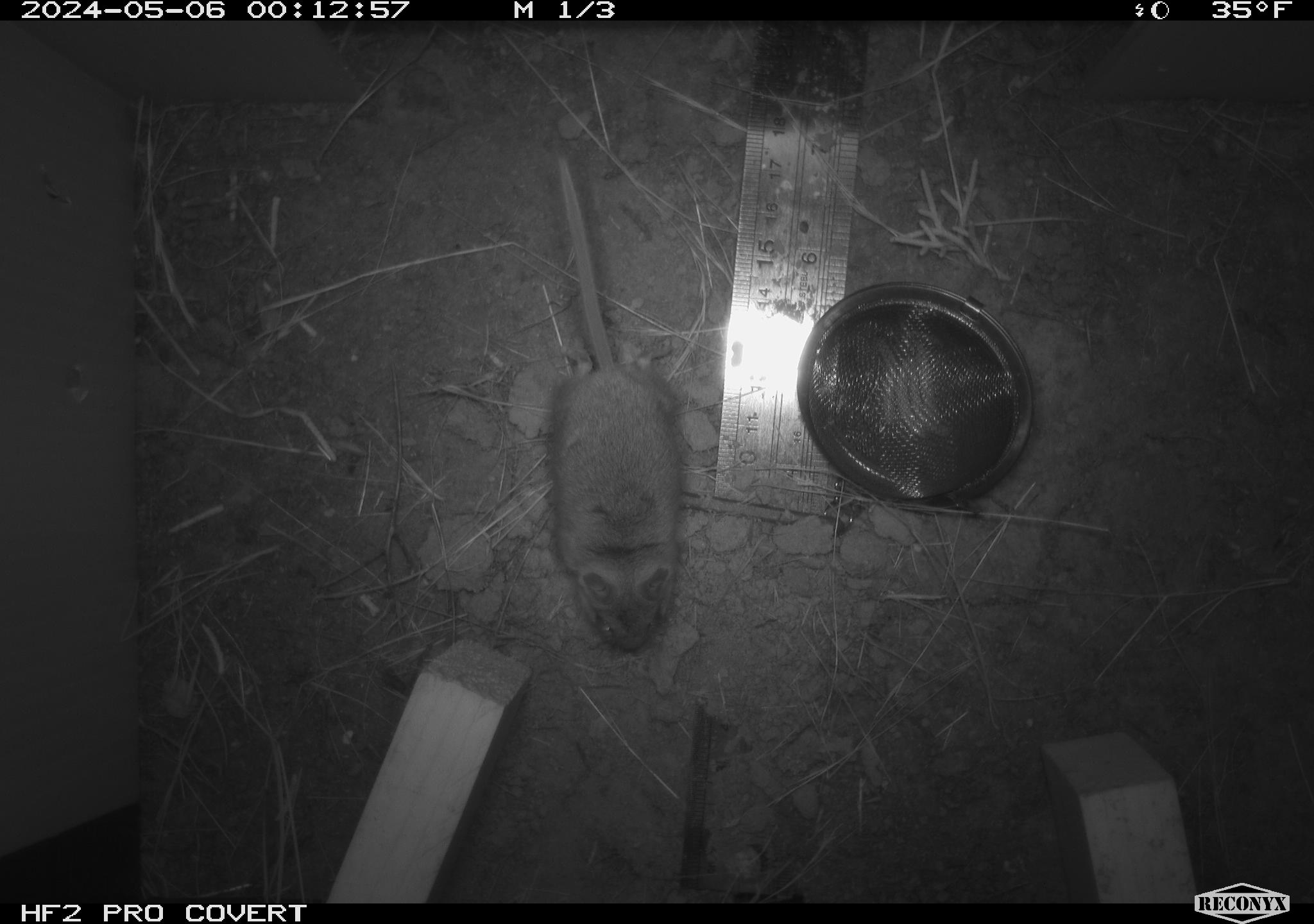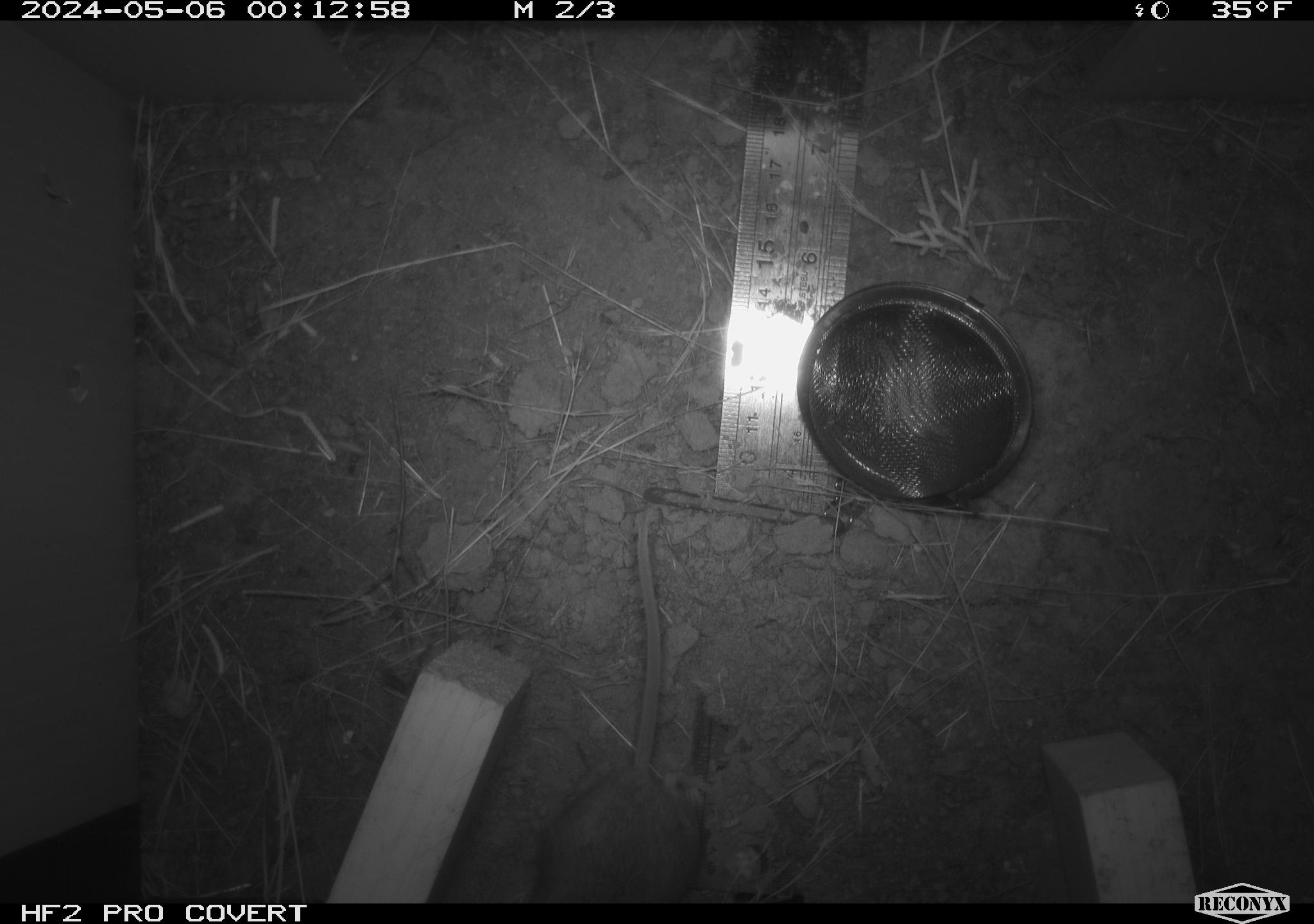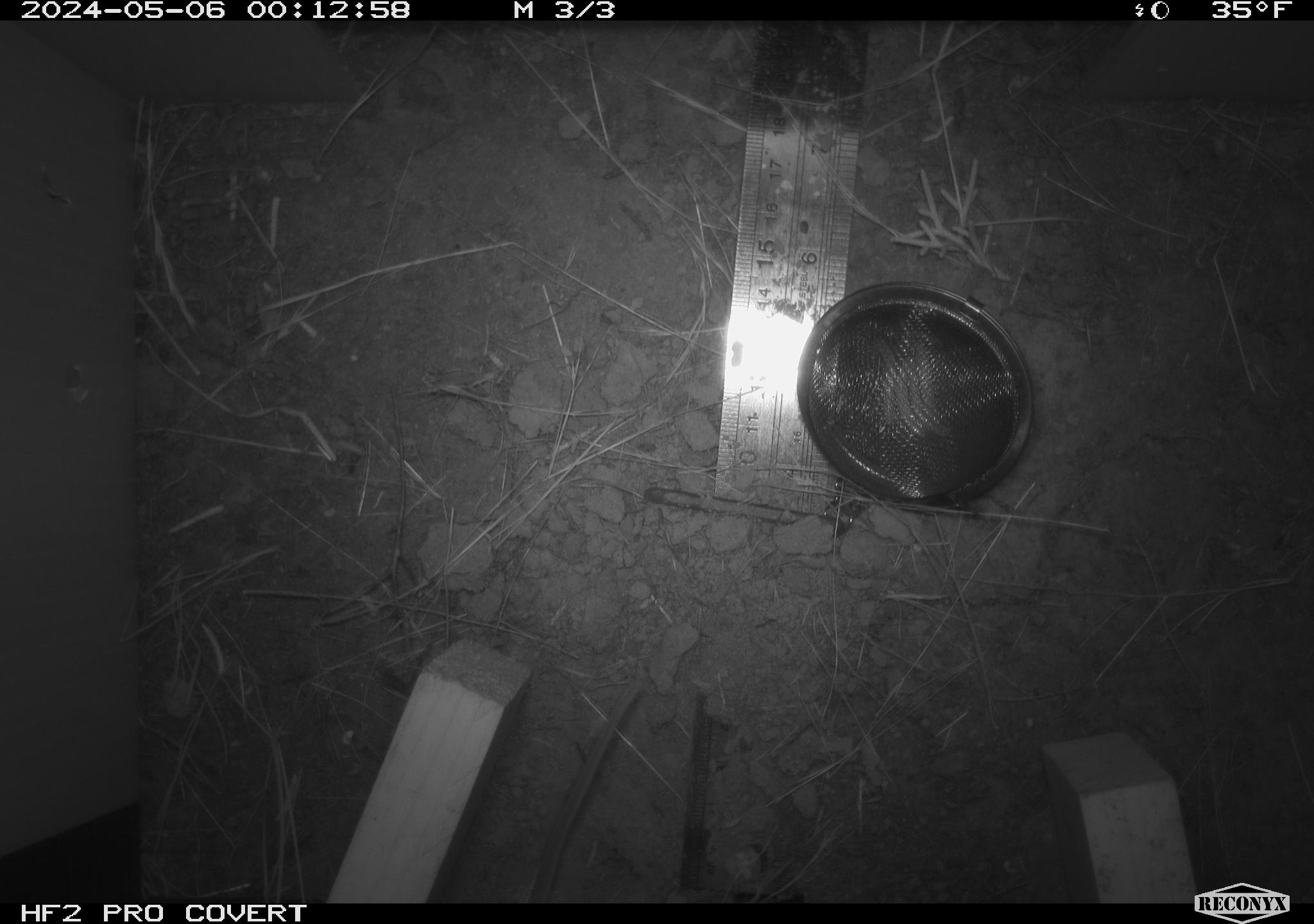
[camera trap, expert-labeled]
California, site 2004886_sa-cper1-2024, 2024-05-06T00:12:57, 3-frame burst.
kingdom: Animalia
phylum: Chordata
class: Mammalia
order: Rodentia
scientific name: Rodentia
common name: rodent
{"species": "rodent (Rodentia)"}